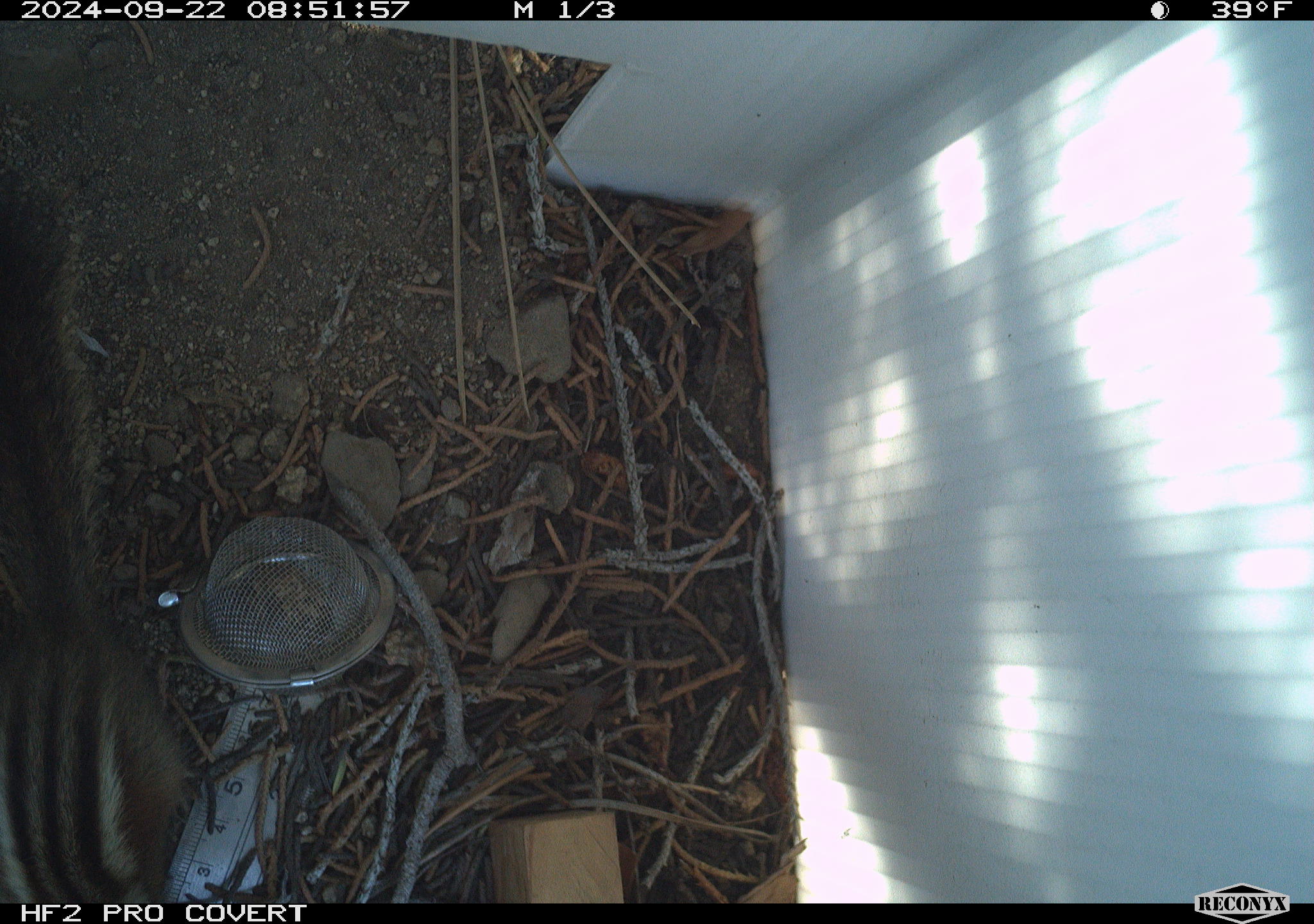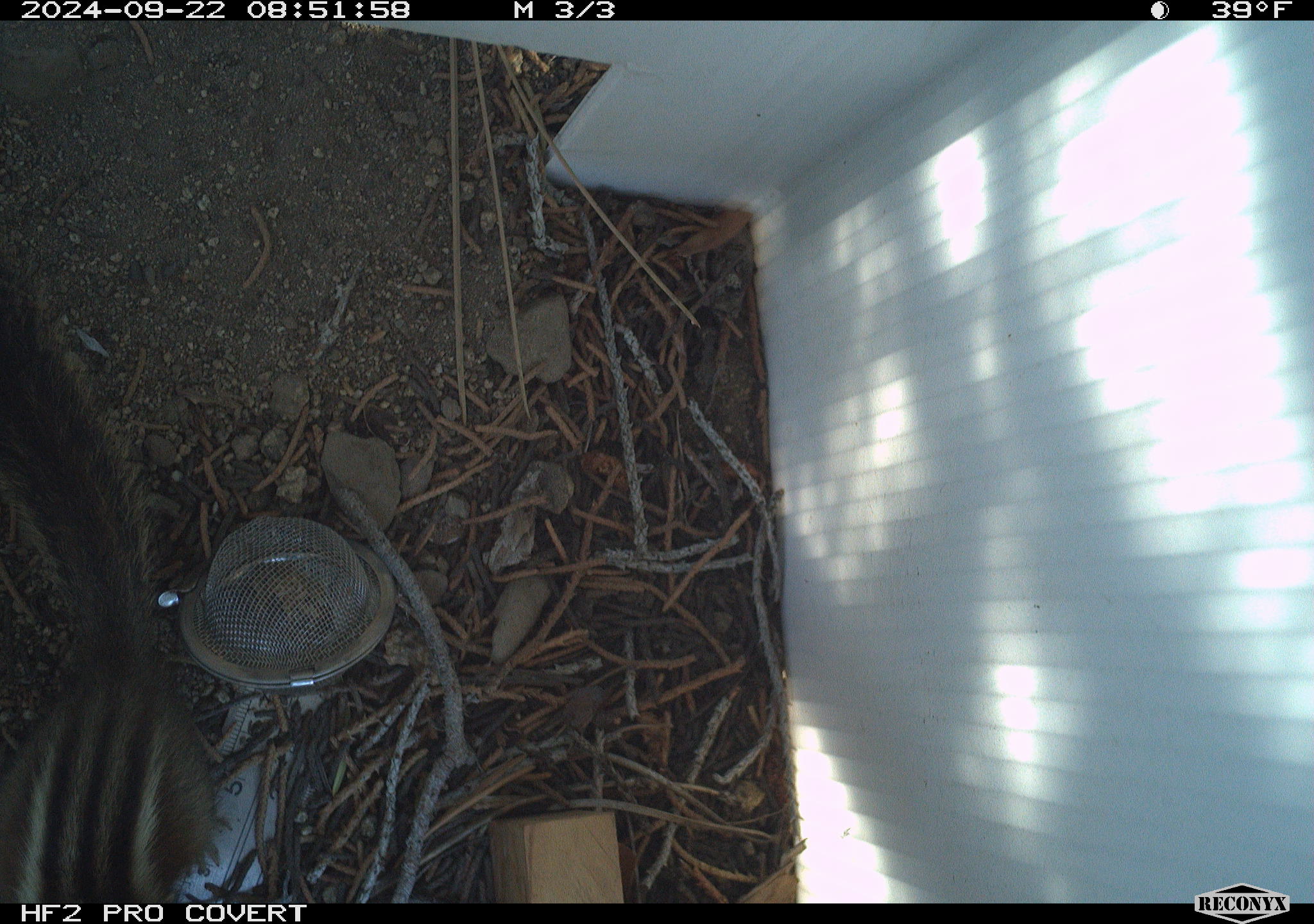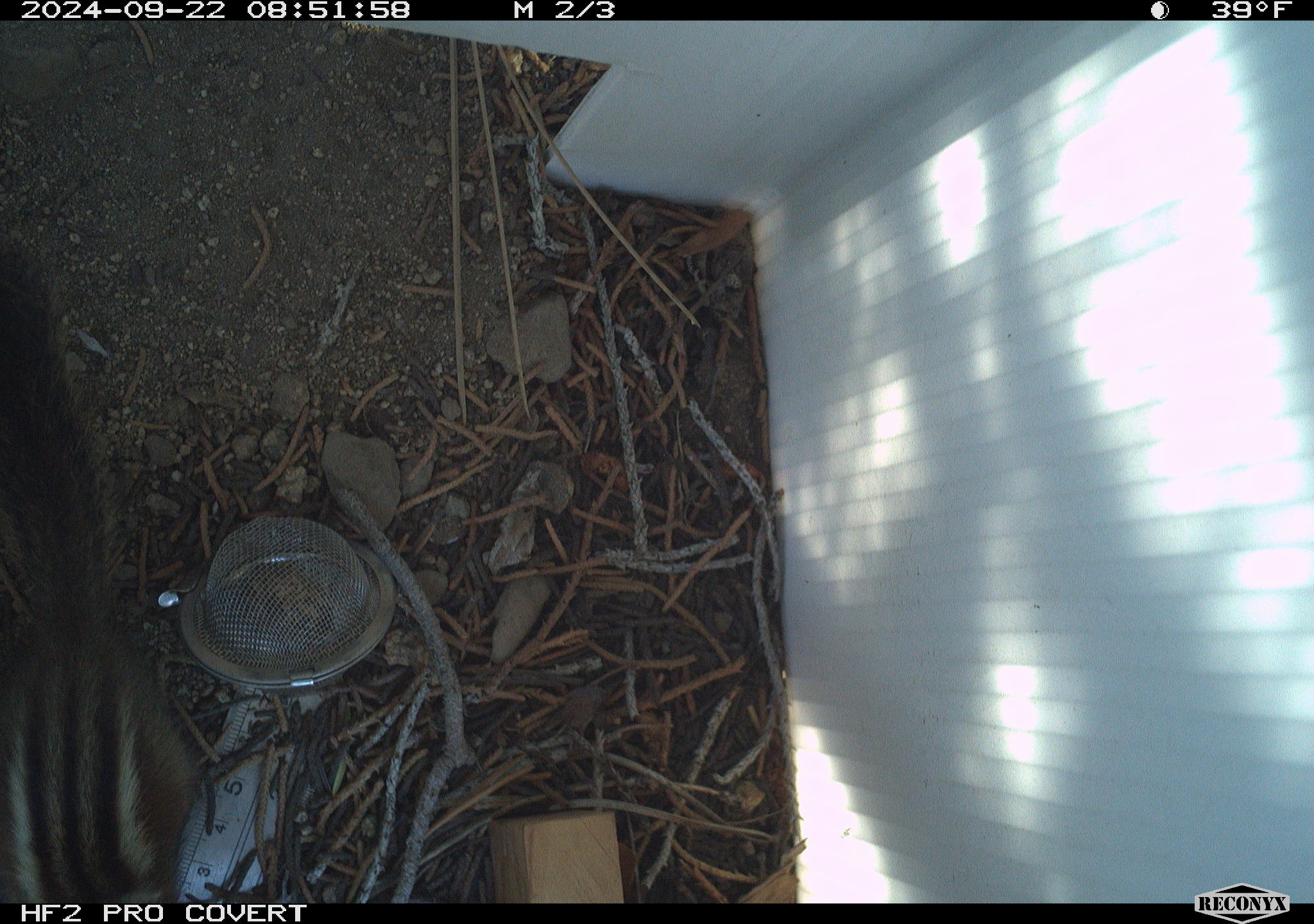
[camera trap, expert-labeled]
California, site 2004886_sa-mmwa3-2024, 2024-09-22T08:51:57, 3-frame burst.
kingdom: Animalia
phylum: Chordata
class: Mammalia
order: Rodentia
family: Sciuridae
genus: Neotamias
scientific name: Neotamias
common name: western chipmunks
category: neotamias species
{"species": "neotamias species (western chipmunks) (Neotamias)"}